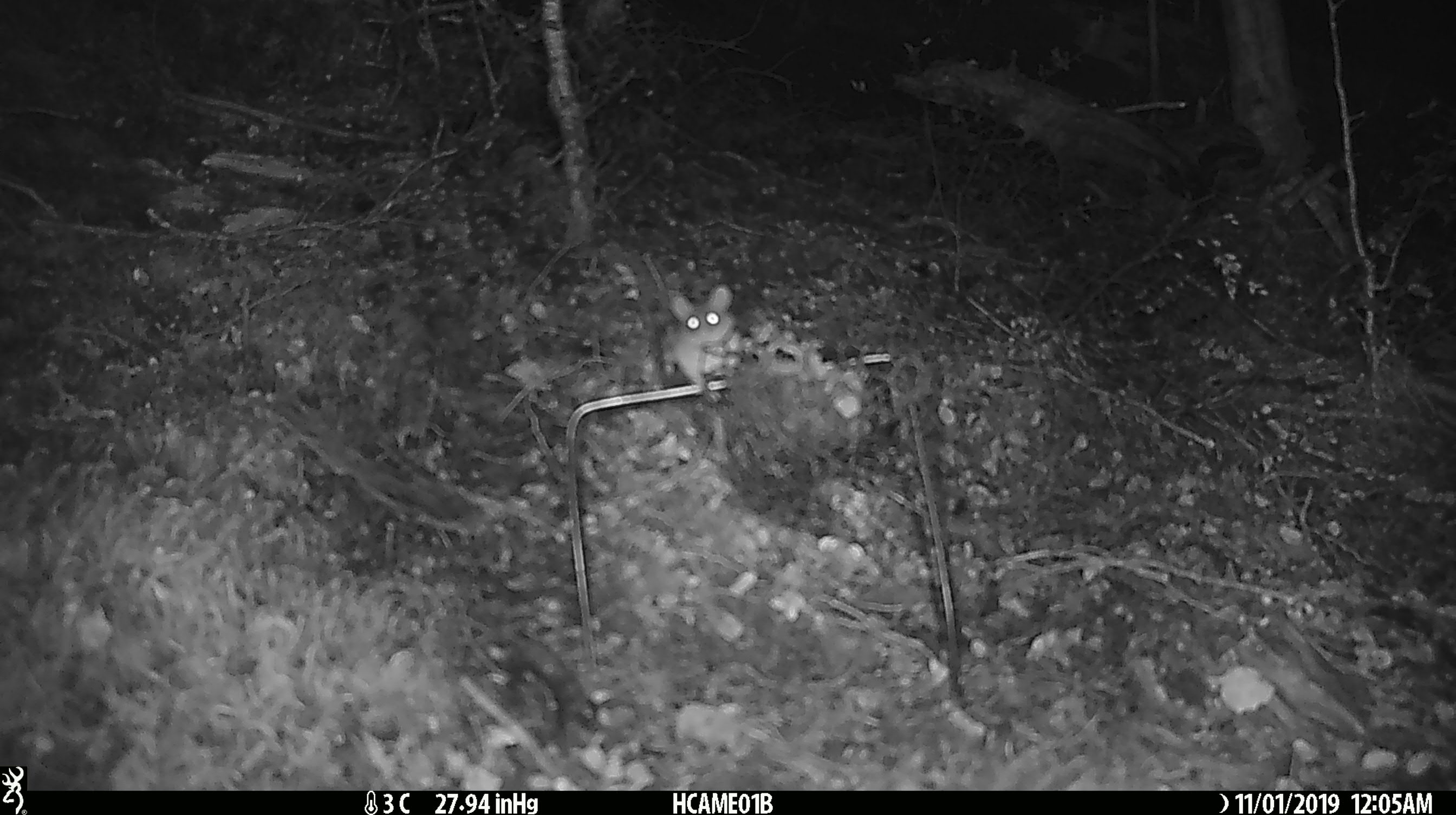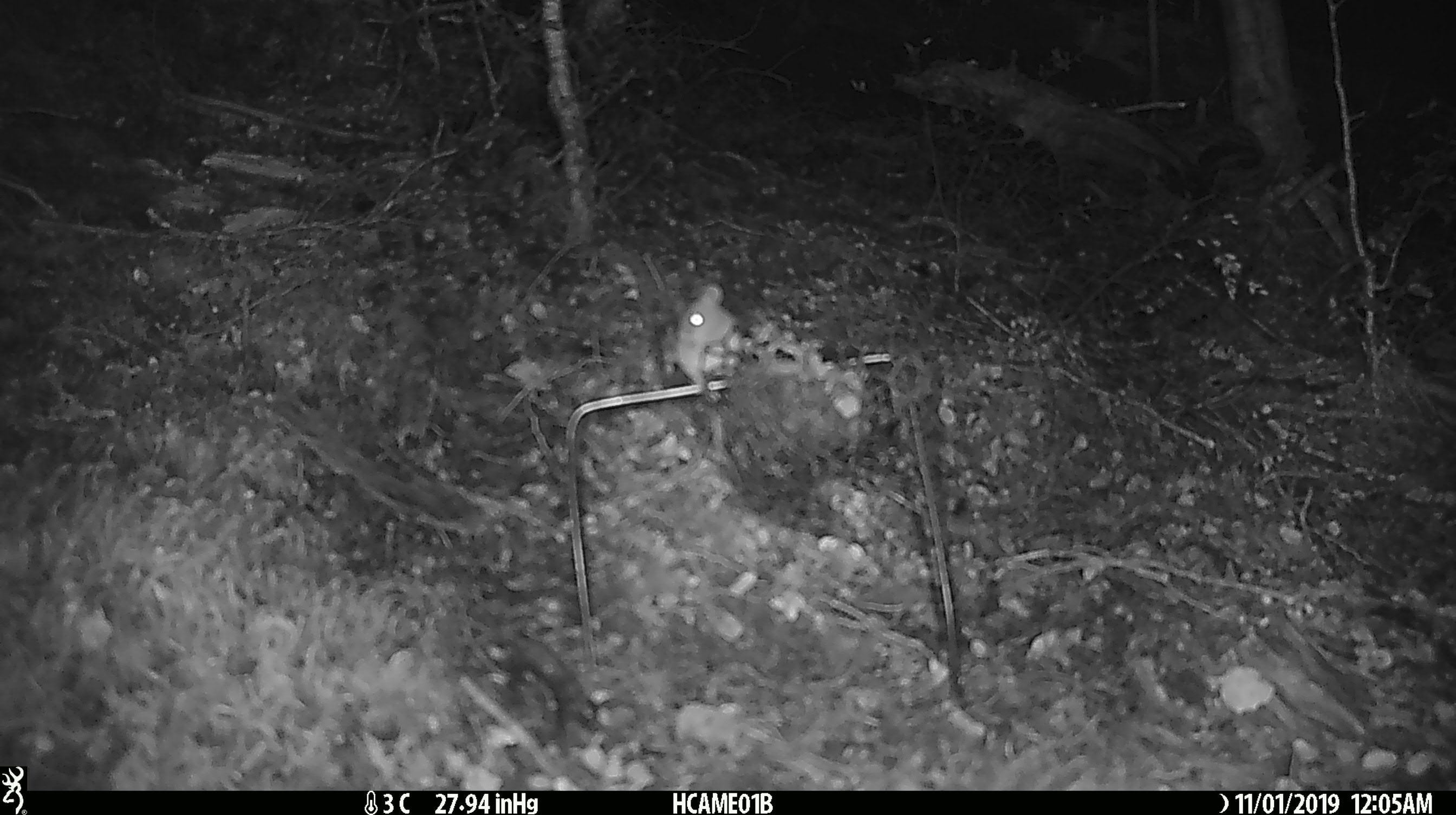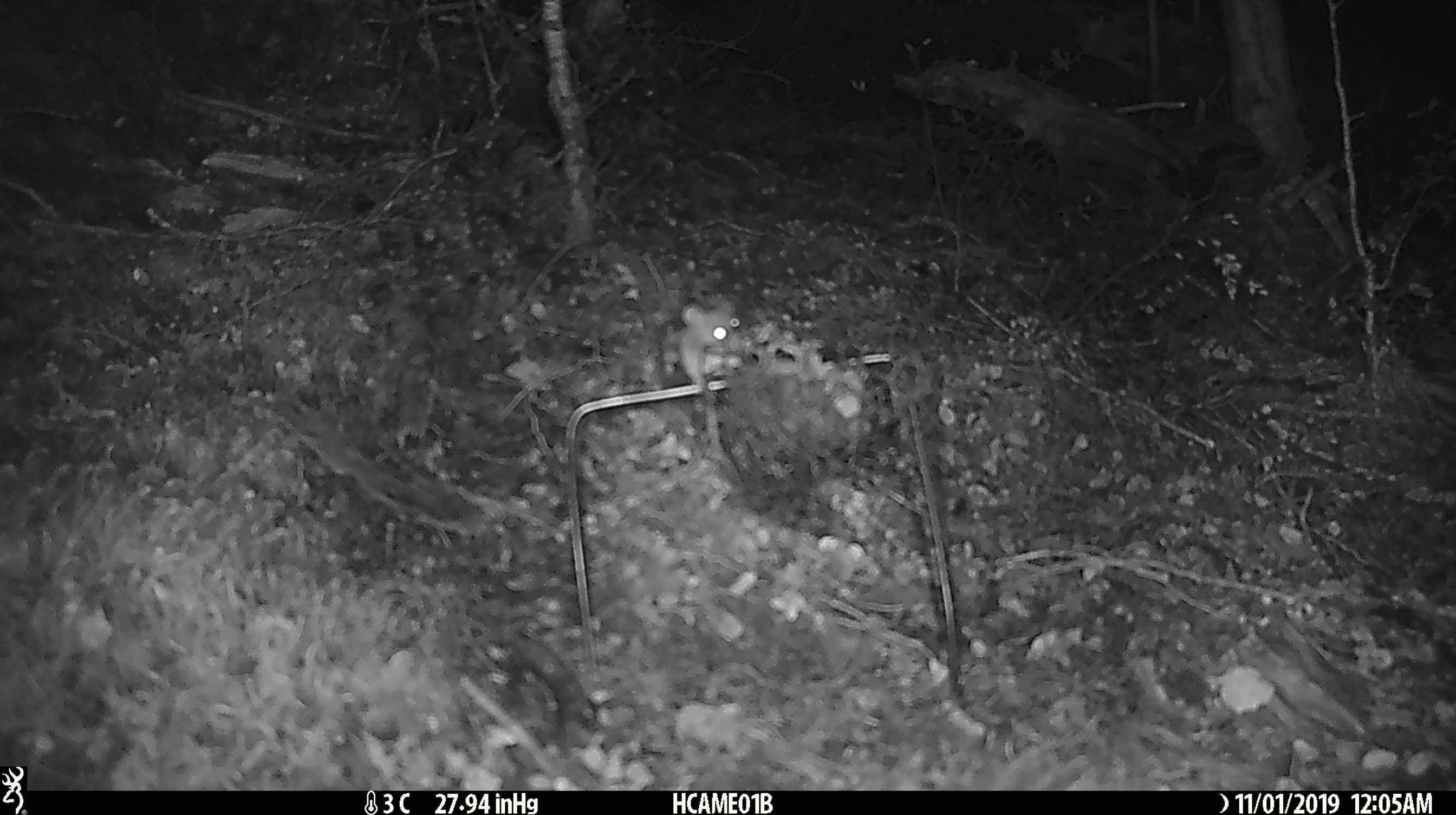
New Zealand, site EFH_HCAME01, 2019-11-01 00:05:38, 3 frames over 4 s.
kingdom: Animalia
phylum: Chordata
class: Mammalia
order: Rodentia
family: Muridae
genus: Mus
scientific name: Mus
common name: mouse